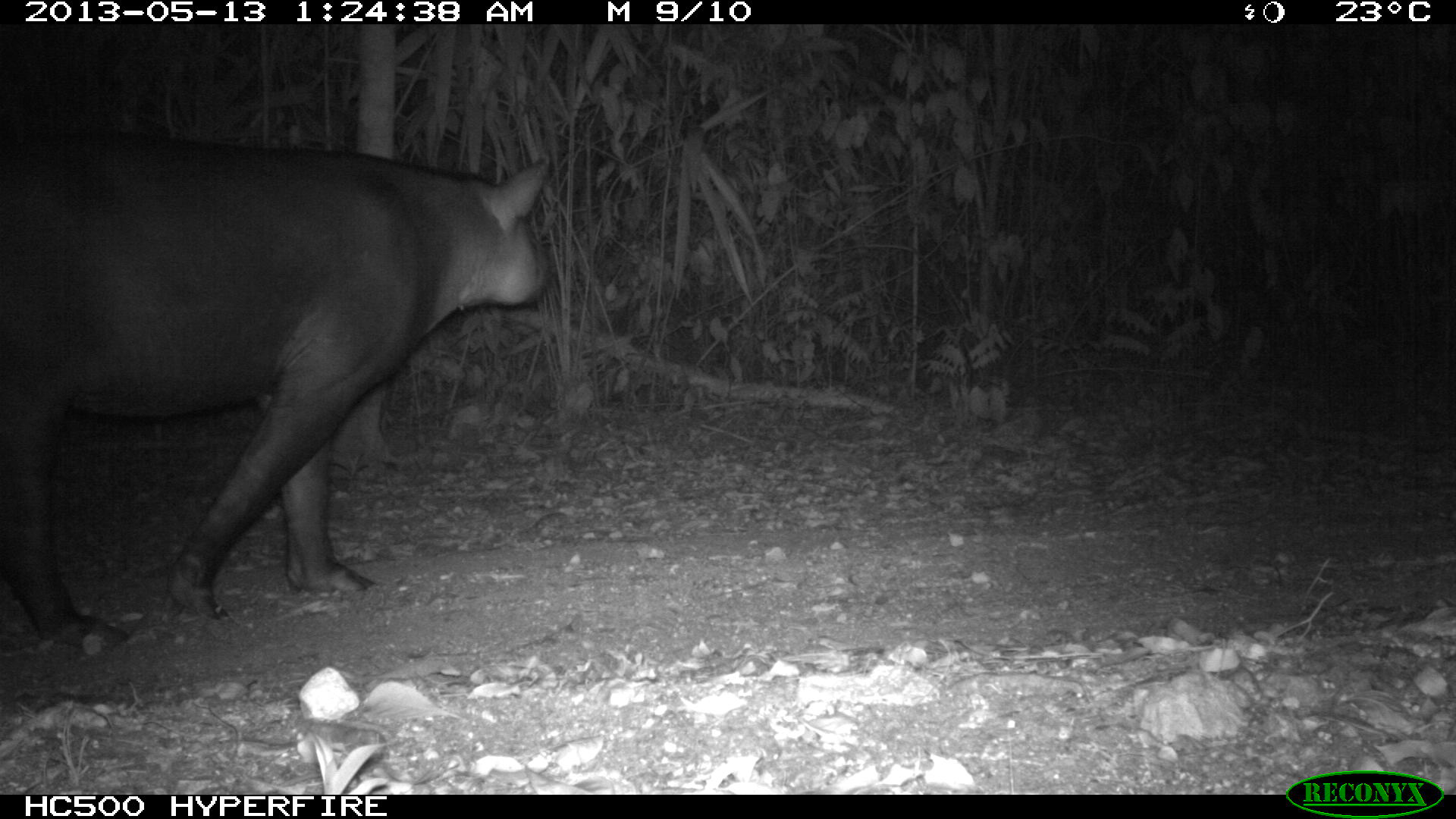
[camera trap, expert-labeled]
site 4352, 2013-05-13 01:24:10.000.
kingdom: Animalia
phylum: Chordata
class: Mammalia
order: Perissodactyla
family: Tapiridae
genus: Tapirus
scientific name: Tapirus bairdii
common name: baird's tapir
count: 2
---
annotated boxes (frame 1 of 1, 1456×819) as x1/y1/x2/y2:
tapirus bairdii: 2/127/548/648